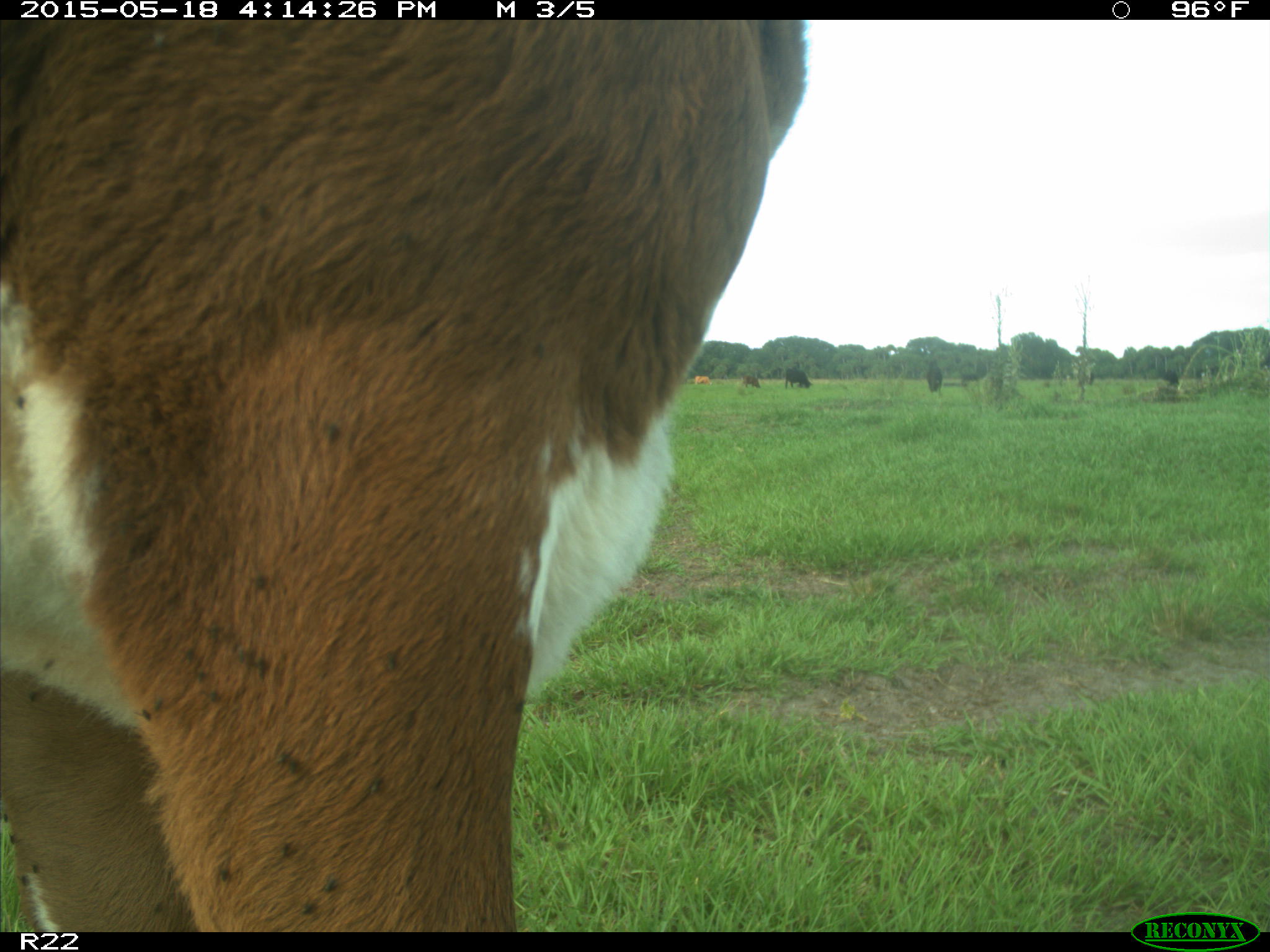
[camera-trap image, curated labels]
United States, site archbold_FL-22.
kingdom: Animalia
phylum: Chordata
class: Mammalia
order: Artiodactyla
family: Bovidae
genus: Bos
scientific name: Bos taurus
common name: domestic cow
Bos taurus (domestic cow).